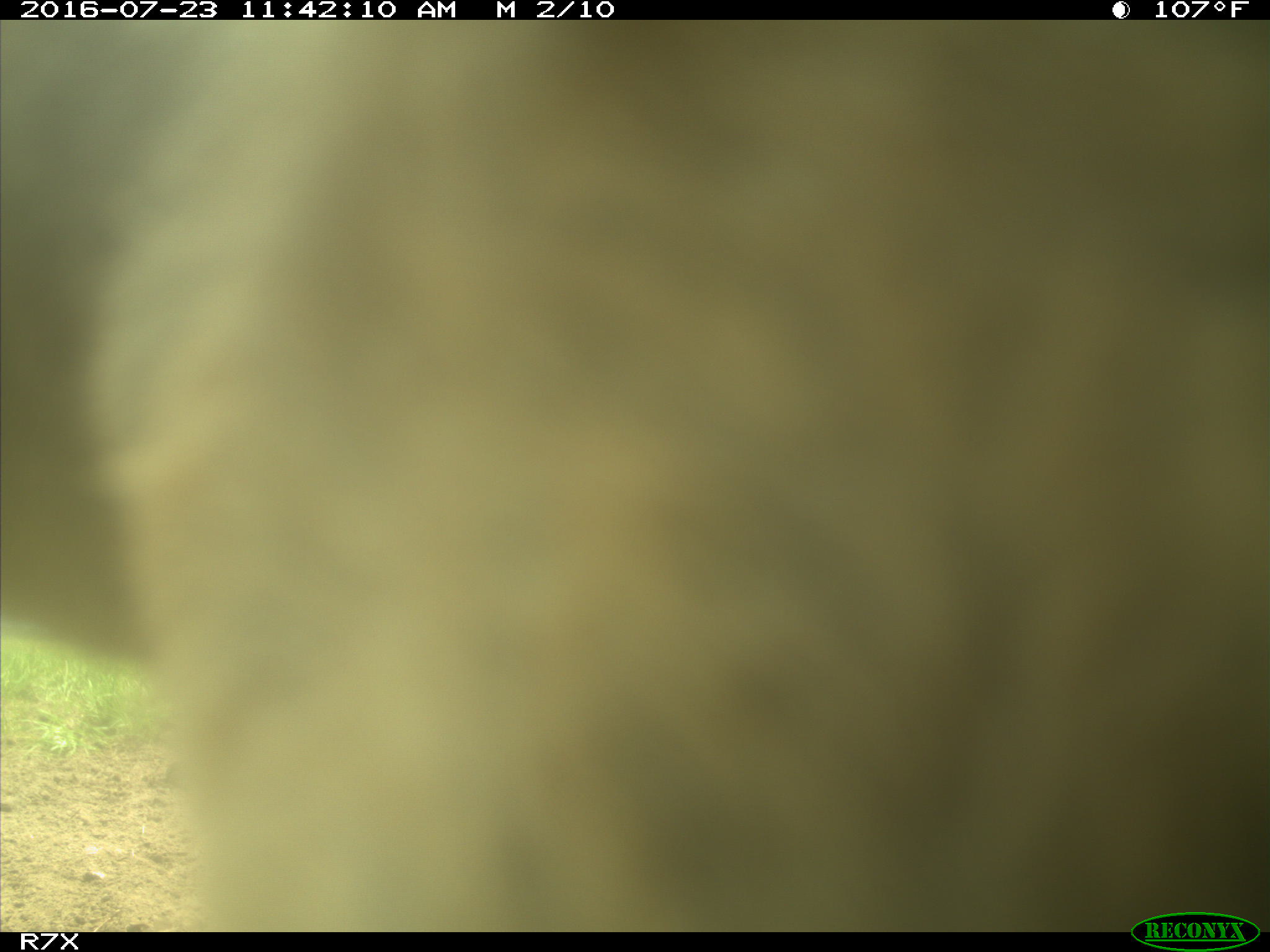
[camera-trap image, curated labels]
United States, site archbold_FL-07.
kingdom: Animalia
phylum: Chordata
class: Mammalia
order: Artiodactyla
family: Bovidae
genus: Bos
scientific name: Bos taurus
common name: domestic cow